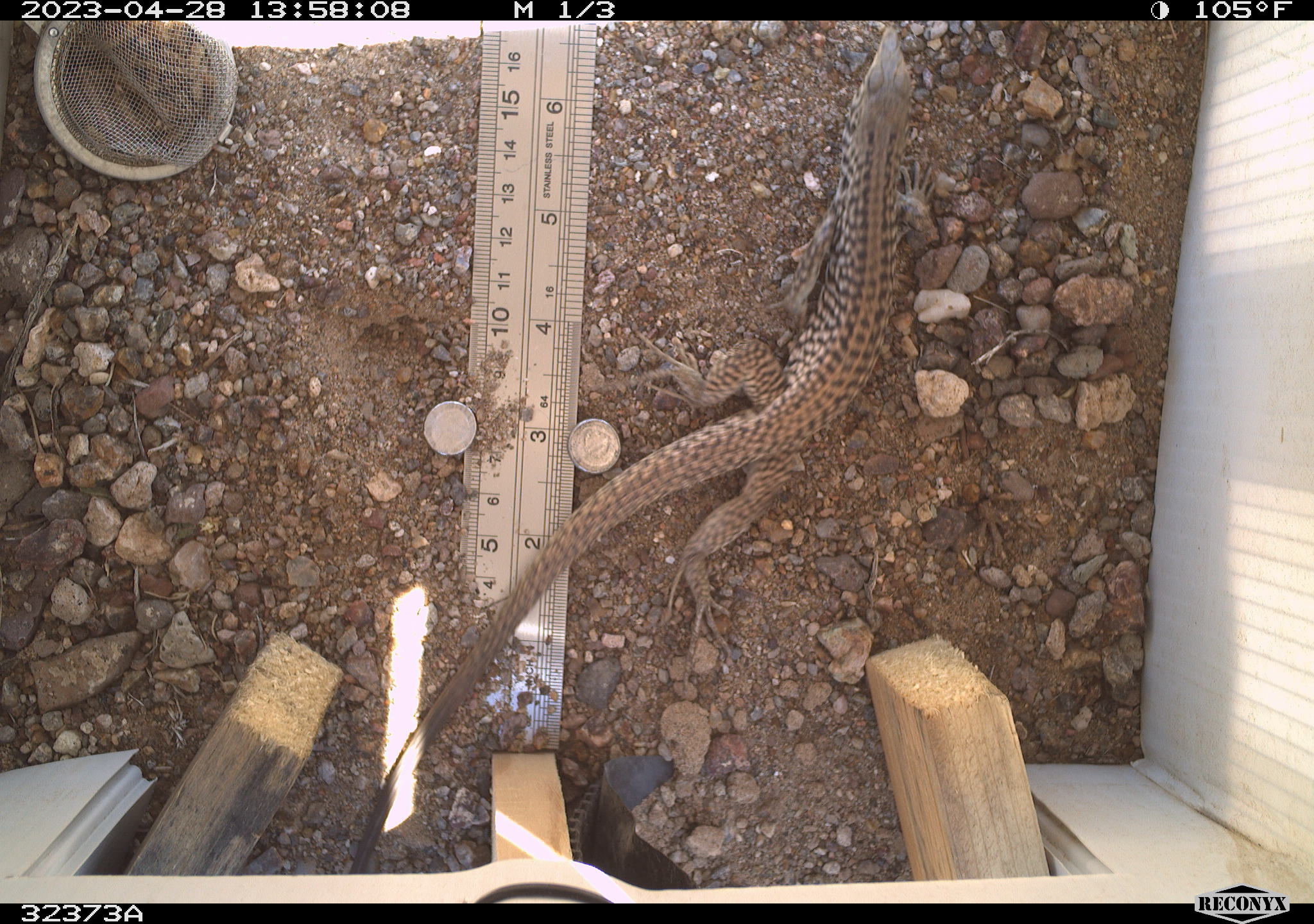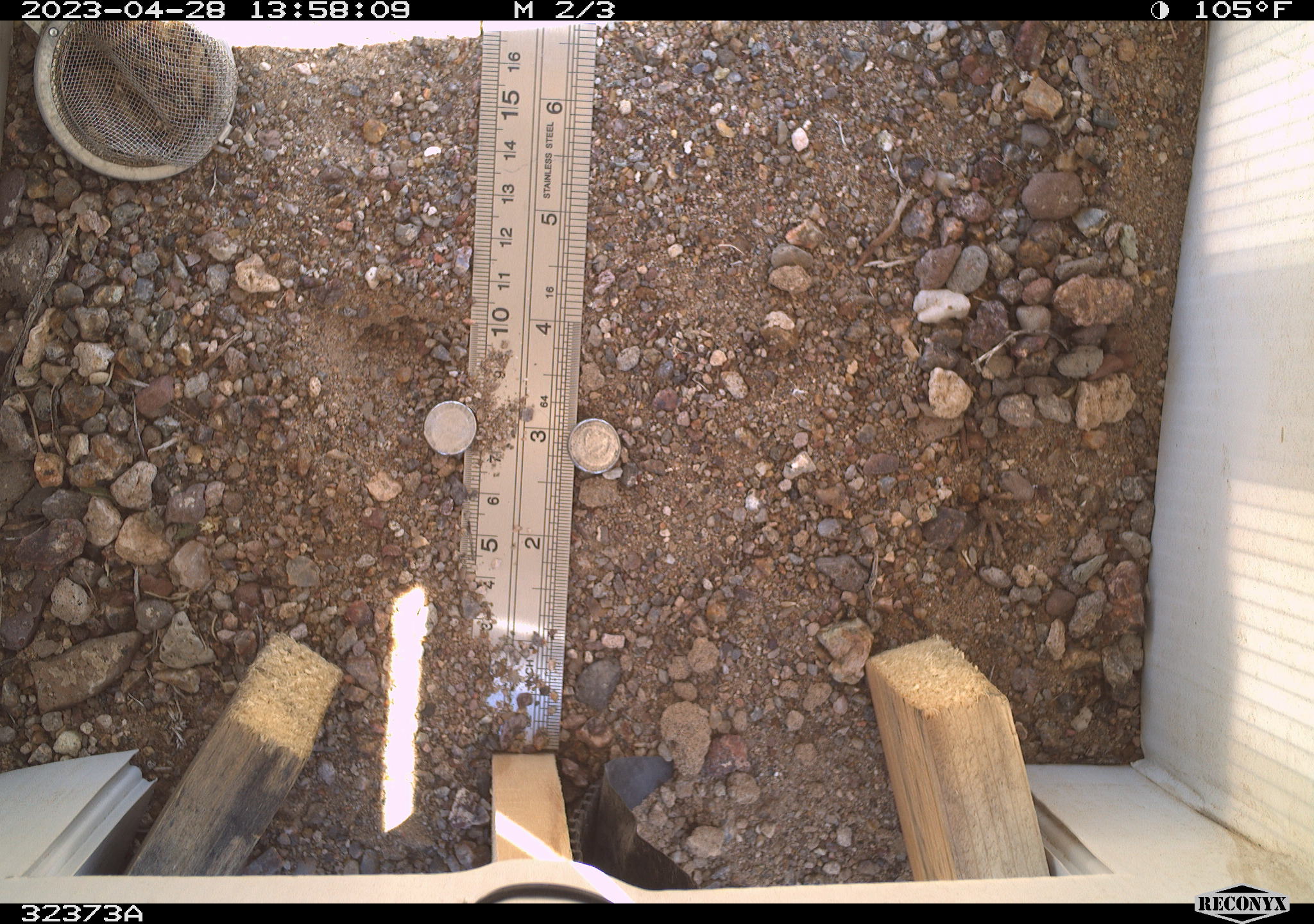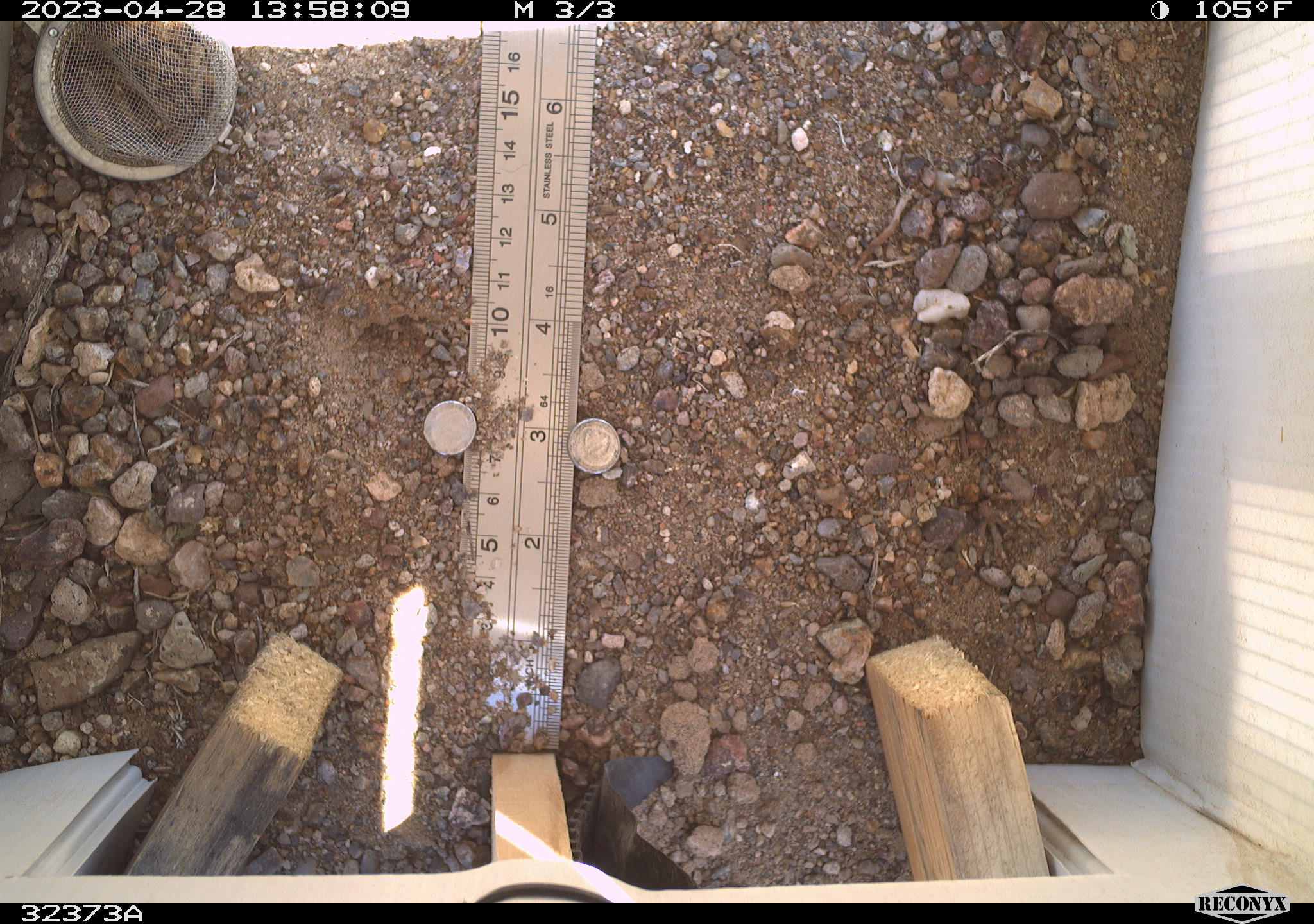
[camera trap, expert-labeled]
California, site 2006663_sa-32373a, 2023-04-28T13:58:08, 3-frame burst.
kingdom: Animalia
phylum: Chordata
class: Reptilia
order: Squamata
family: Teiidae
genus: Aspidoscelis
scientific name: Aspidoscelis tigris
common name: western whiptail